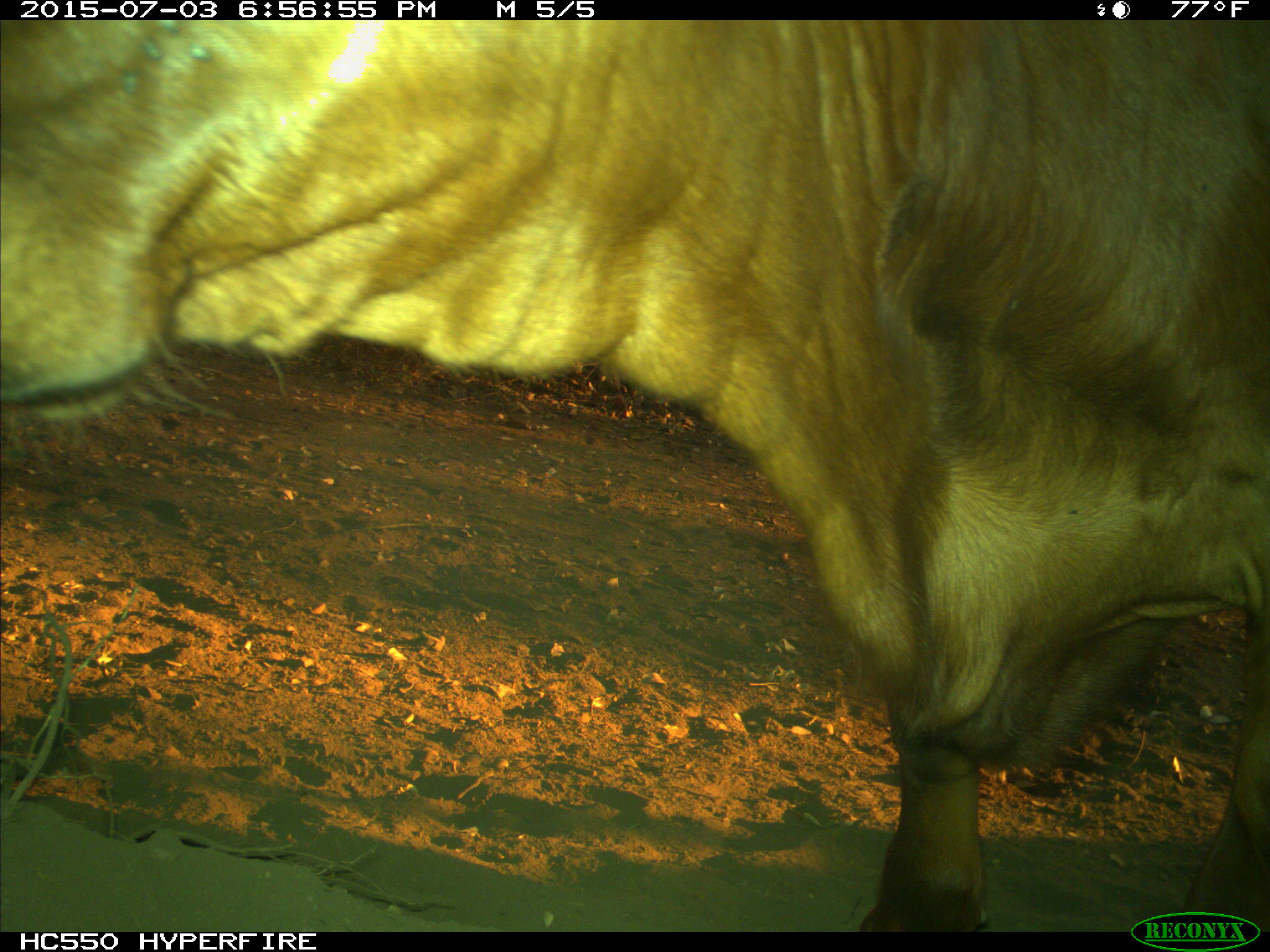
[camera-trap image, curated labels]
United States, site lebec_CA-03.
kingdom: Animalia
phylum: Chordata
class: Mammalia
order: Artiodactyla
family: Bovidae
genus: Bos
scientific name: Bos taurus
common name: domestic cow